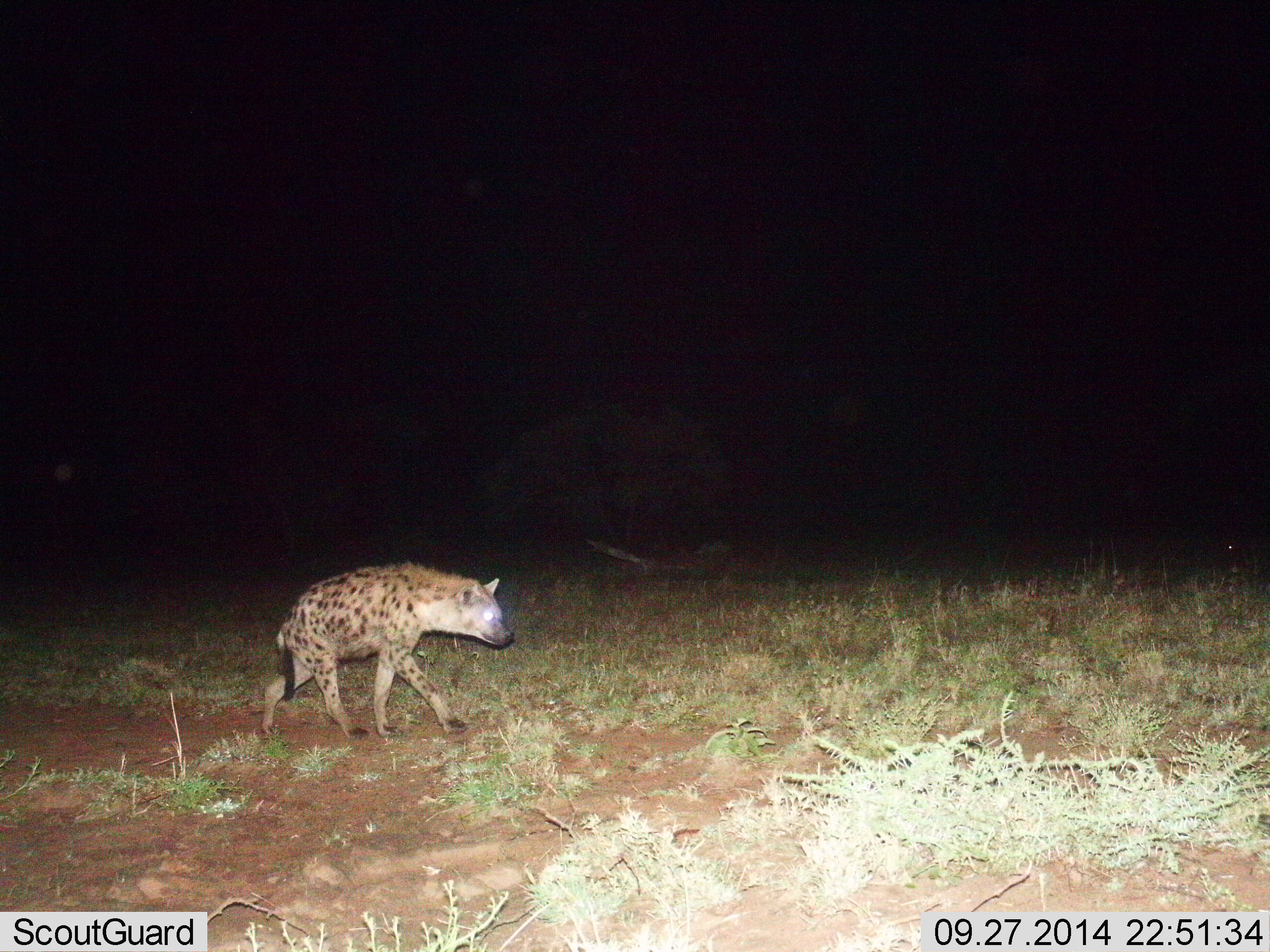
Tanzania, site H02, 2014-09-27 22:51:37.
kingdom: Animalia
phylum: Chordata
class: Mammalia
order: Carnivora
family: Hyaenidae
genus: Crocuta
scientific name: Crocuta crocuta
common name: spotted hyena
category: hyenaspotted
Hyenaspotted (spotted hyena) (Crocuta crocuta), count 1. Behavior (volunteer vote fractions): standing 0%, resting 0%, moving 100%, interacting 0%. Young present (vote fraction): 0%. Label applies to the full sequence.